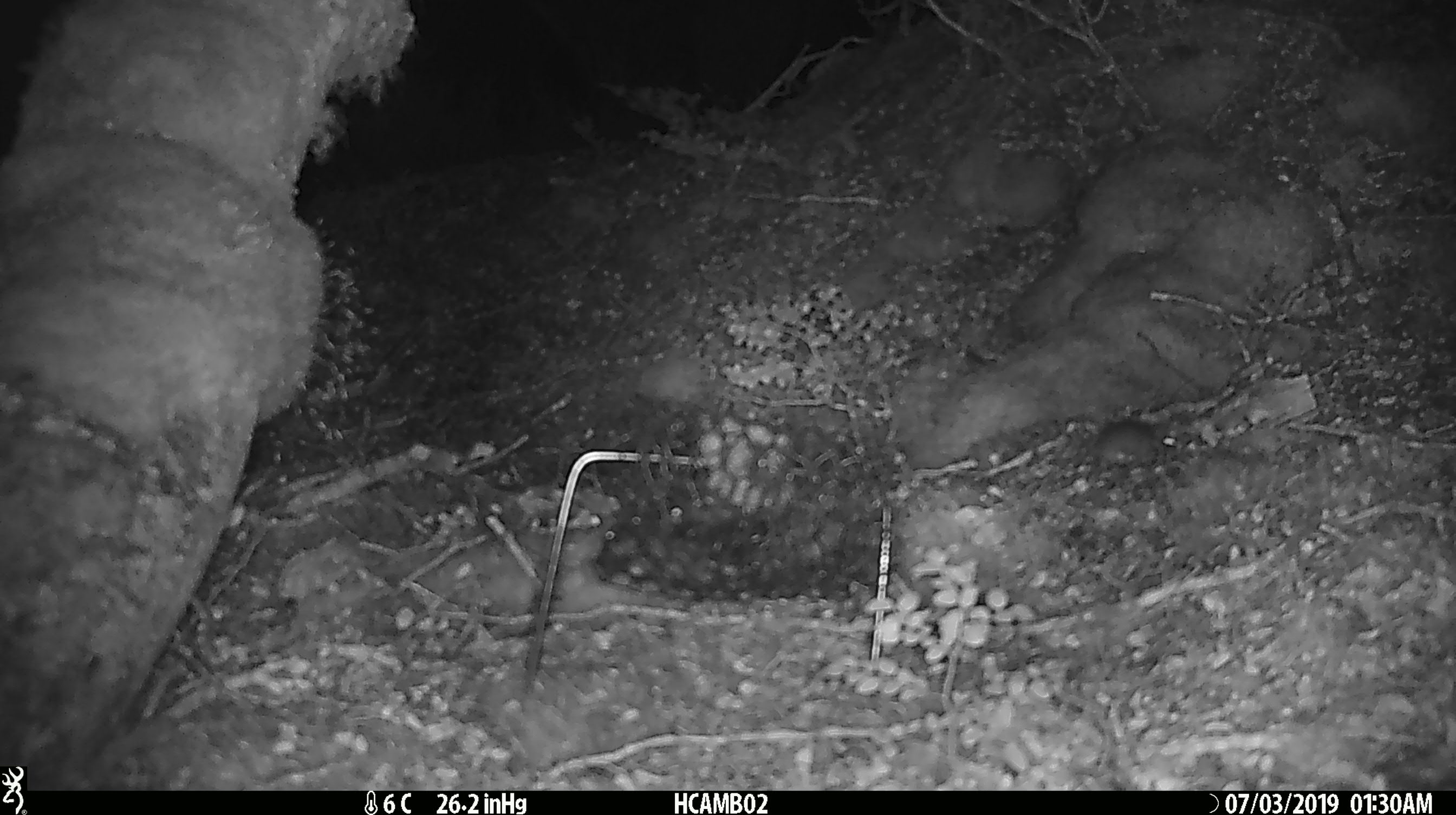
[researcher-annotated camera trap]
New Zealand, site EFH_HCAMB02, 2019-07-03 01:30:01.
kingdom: Animalia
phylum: Chordata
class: Mammalia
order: Rodentia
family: Muridae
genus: Mus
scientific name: Mus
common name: mouse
Mouse (Mus).